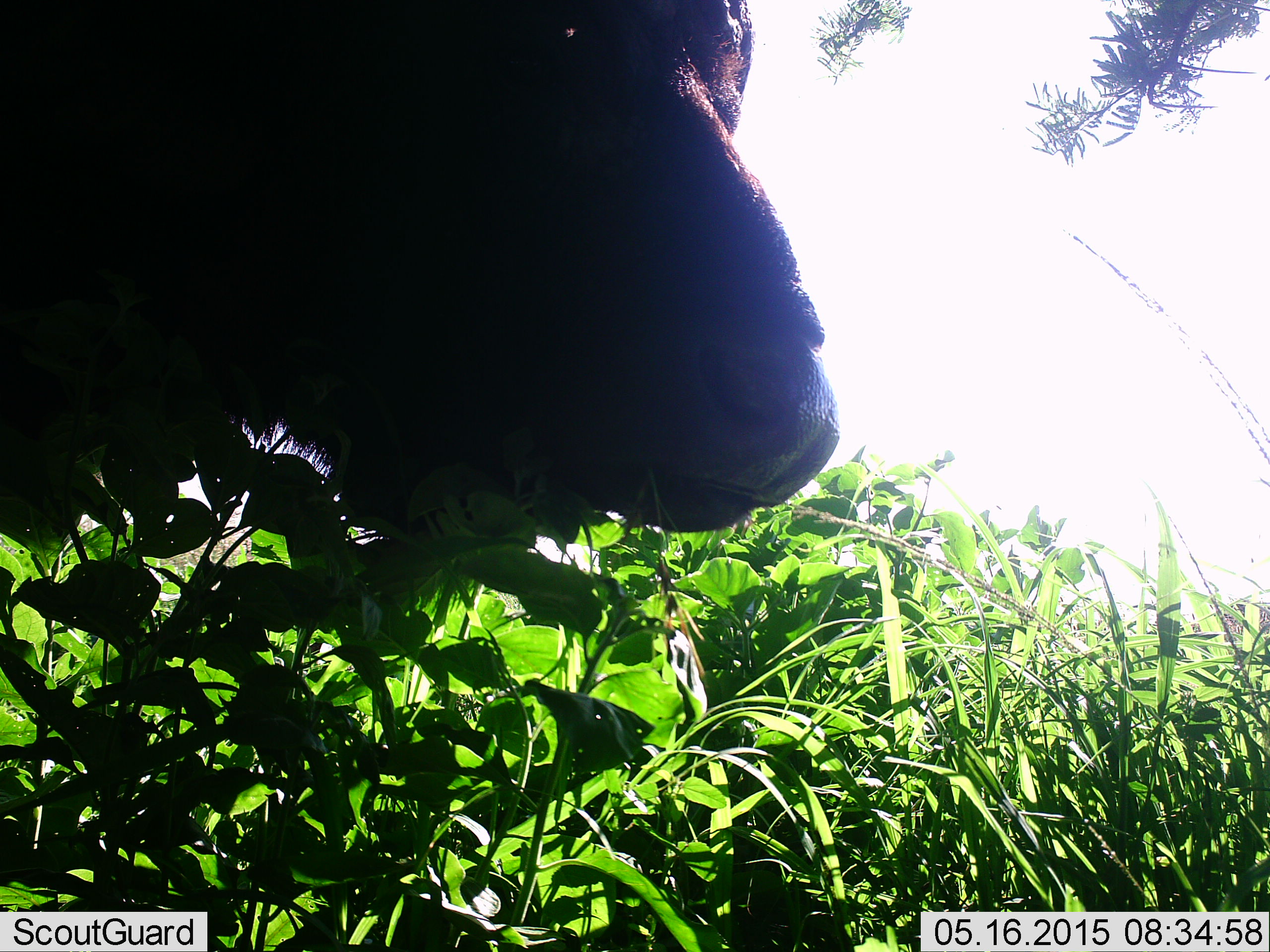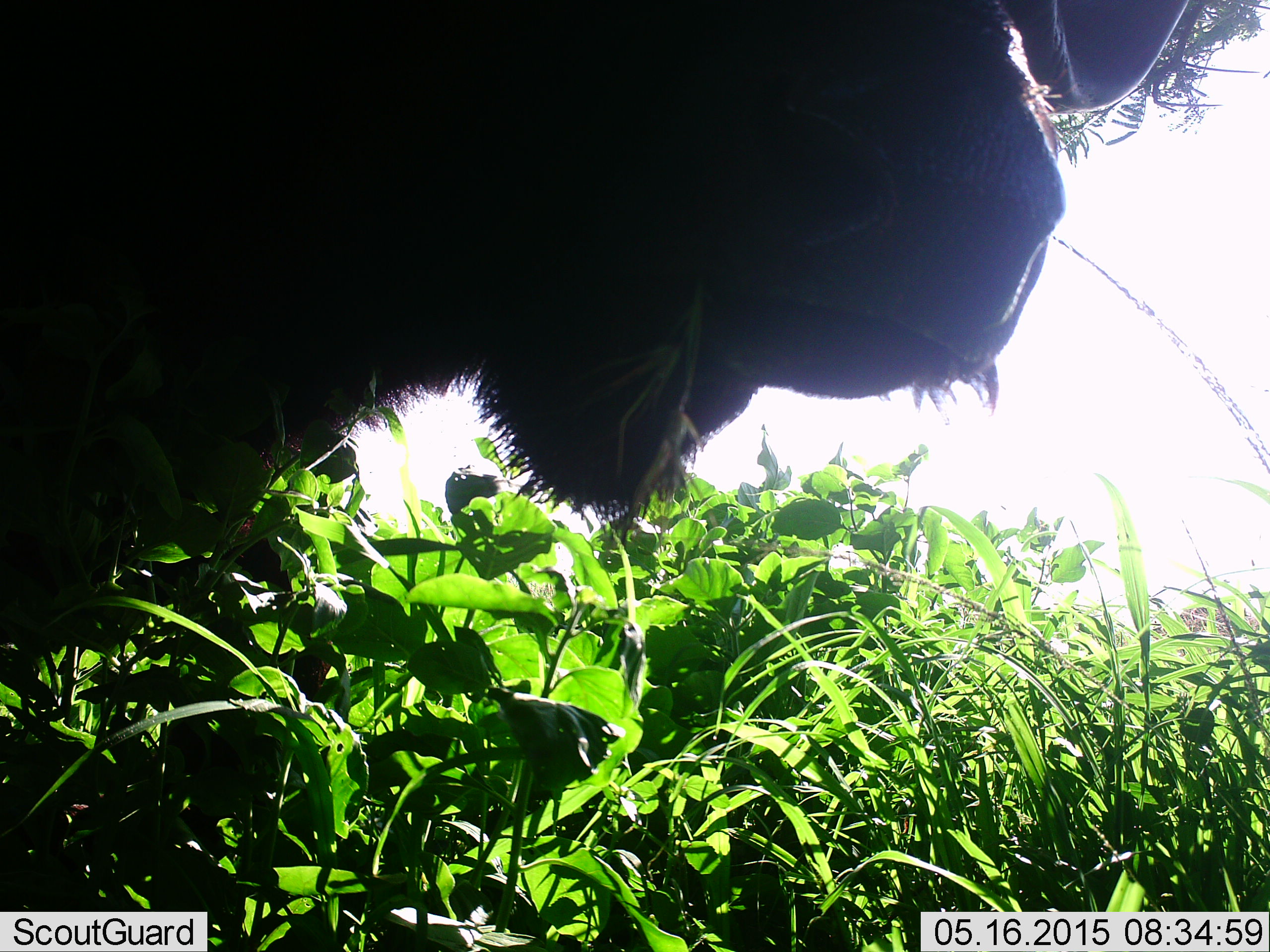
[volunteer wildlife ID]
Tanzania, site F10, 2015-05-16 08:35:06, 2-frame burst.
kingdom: Animalia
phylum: Chordata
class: Mammalia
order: Artiodactyla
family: Bovidae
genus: Syncerus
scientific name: Syncerus caffer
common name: cape buffalo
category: buffalo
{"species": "buffalo (cape buffalo) (Syncerus caffer)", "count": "1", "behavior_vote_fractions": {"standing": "30%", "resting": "0%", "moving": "40%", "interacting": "10%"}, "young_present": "0%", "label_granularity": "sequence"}